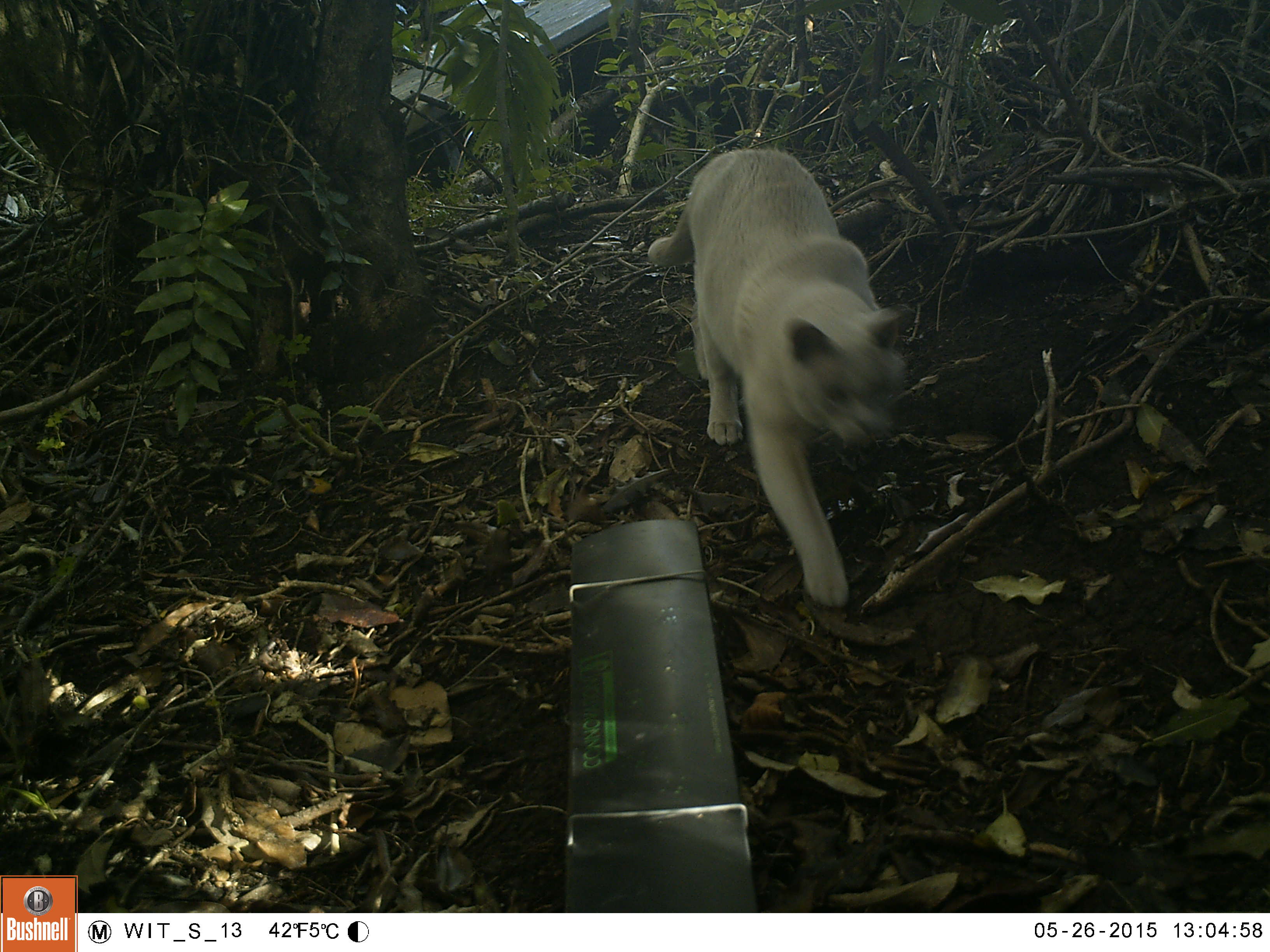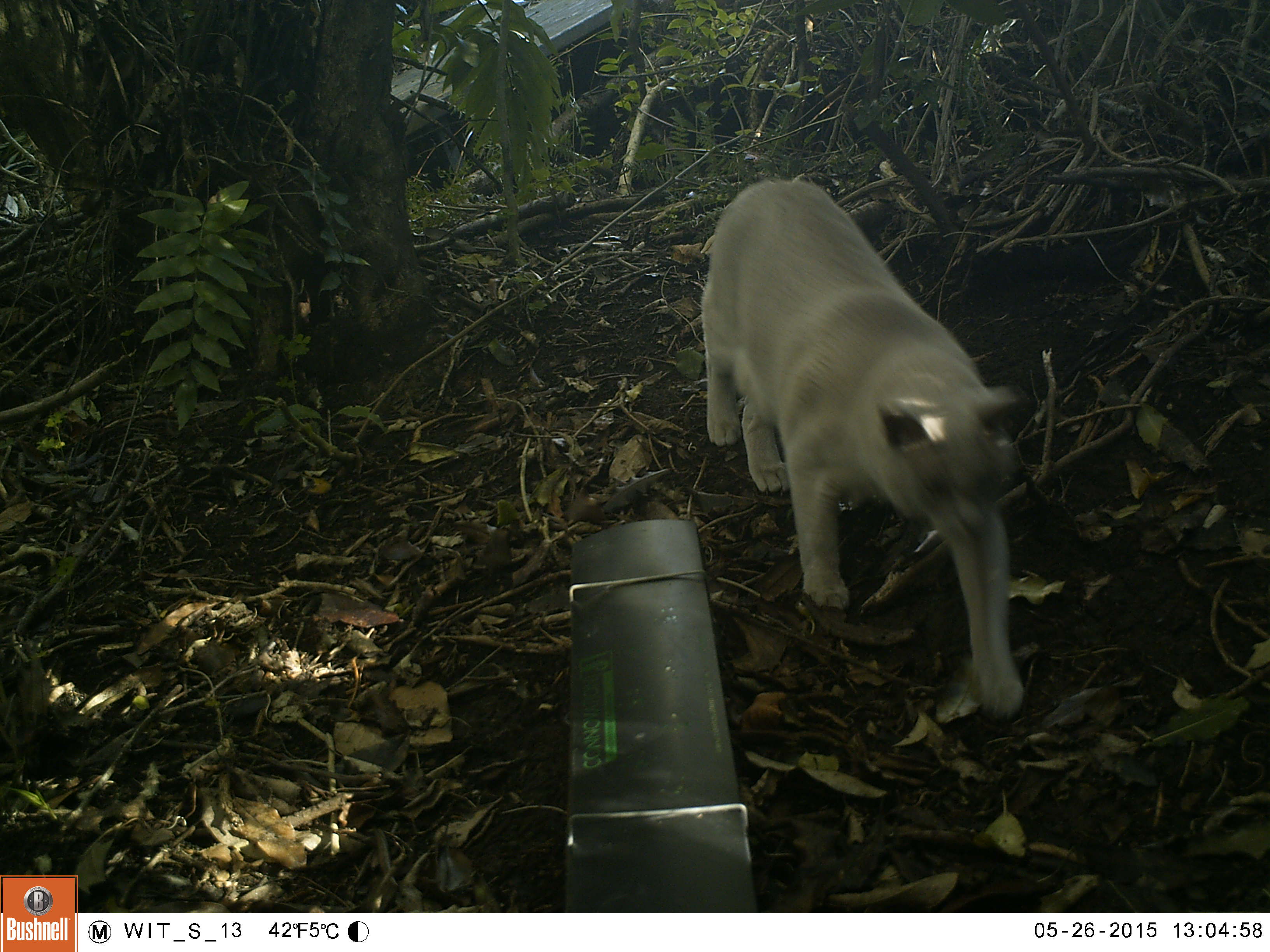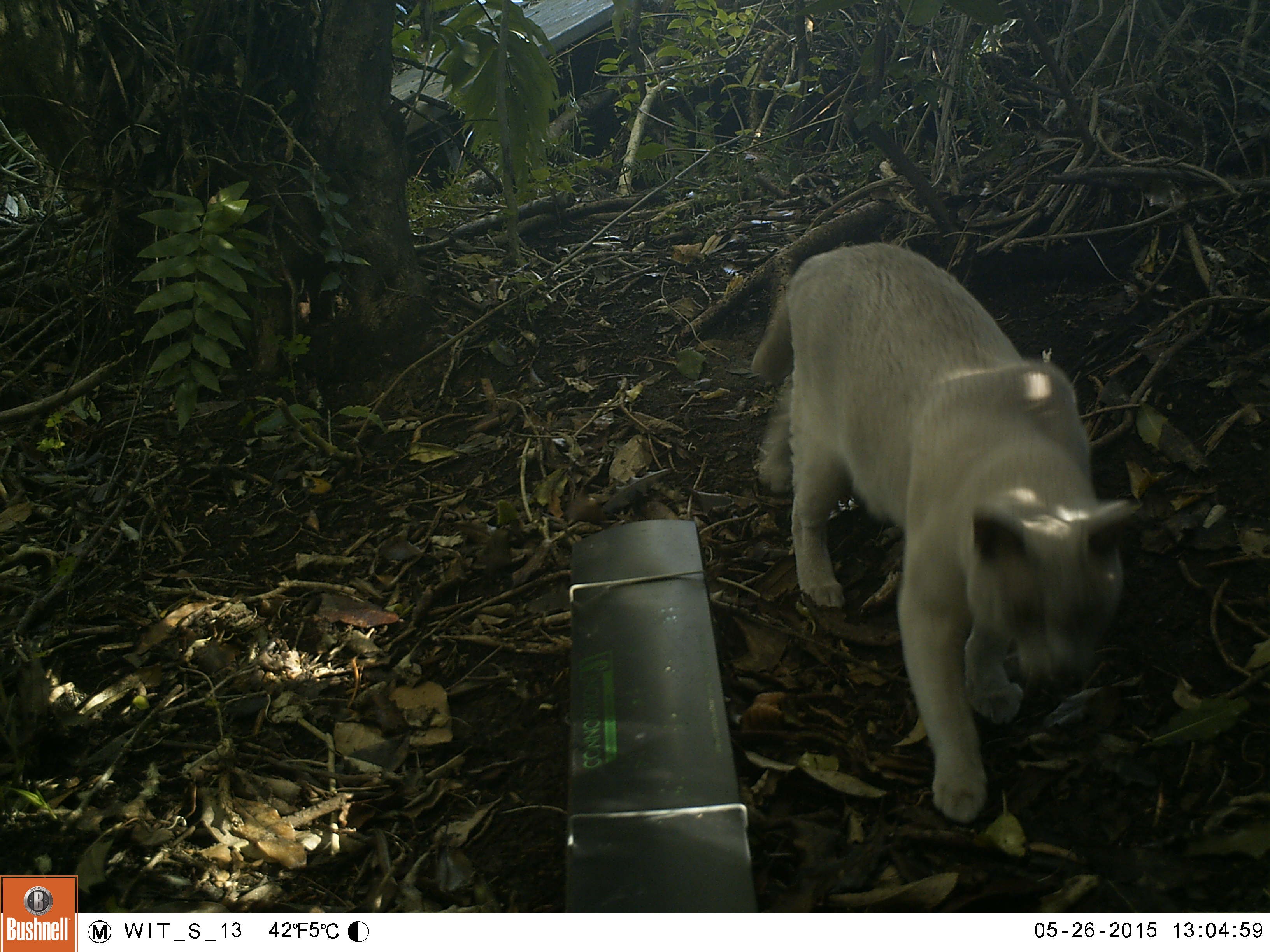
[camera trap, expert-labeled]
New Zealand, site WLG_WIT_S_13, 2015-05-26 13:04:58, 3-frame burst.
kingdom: Animalia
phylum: Chordata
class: Mammalia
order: Carnivora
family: Felidae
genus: Felis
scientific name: Felis catus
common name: domestic cat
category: cat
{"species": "cat (domestic cat) (Felis catus)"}